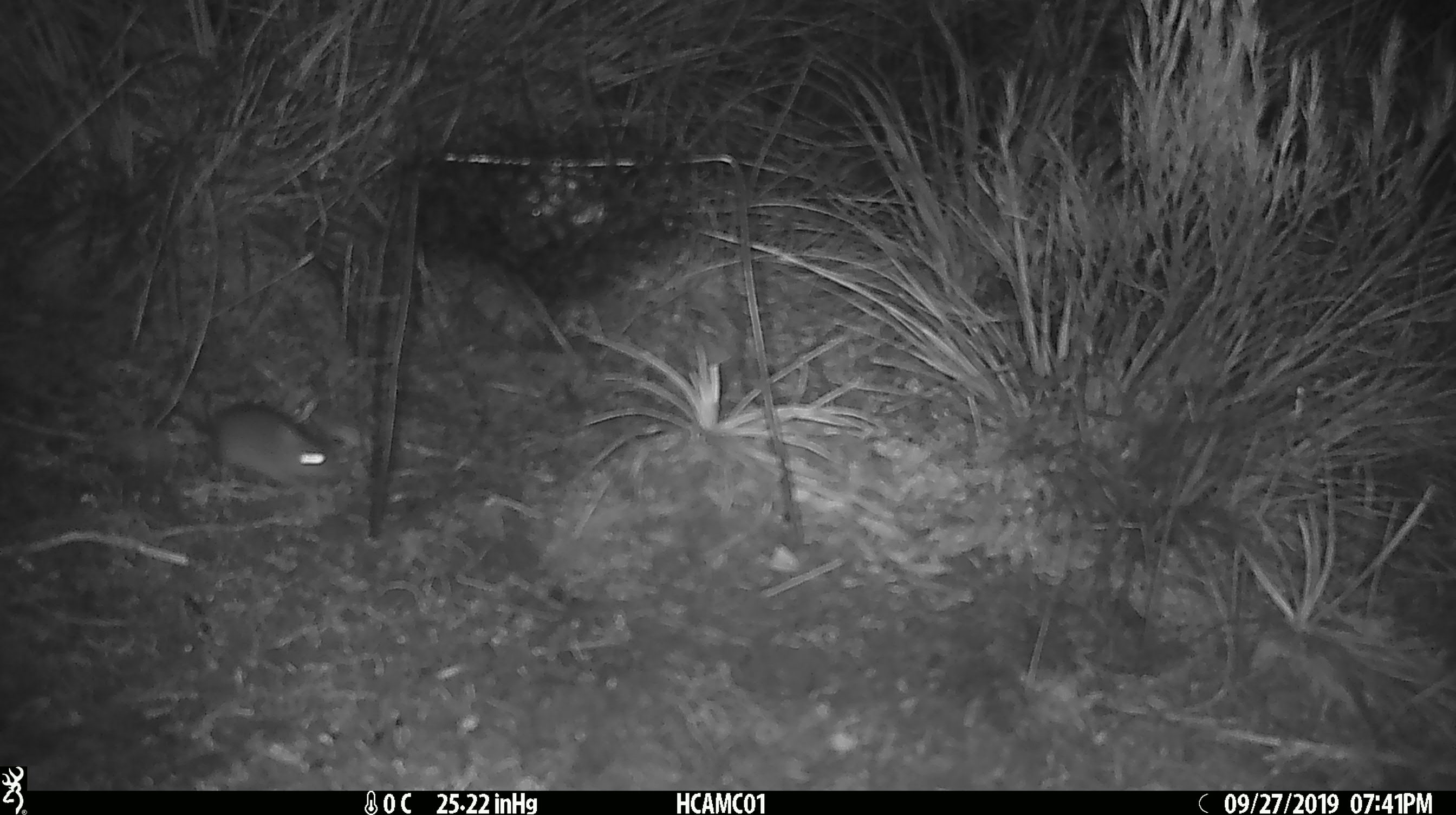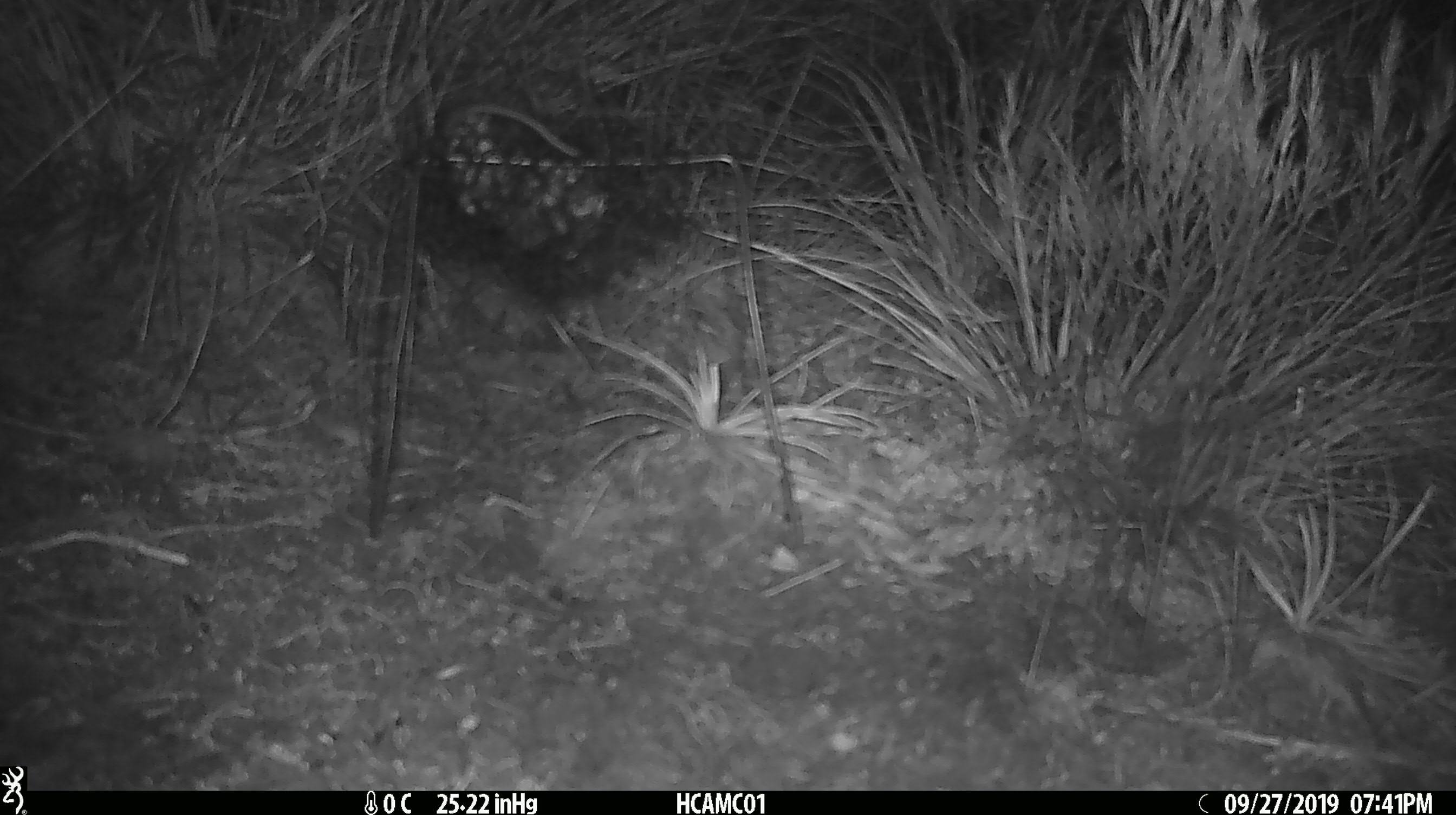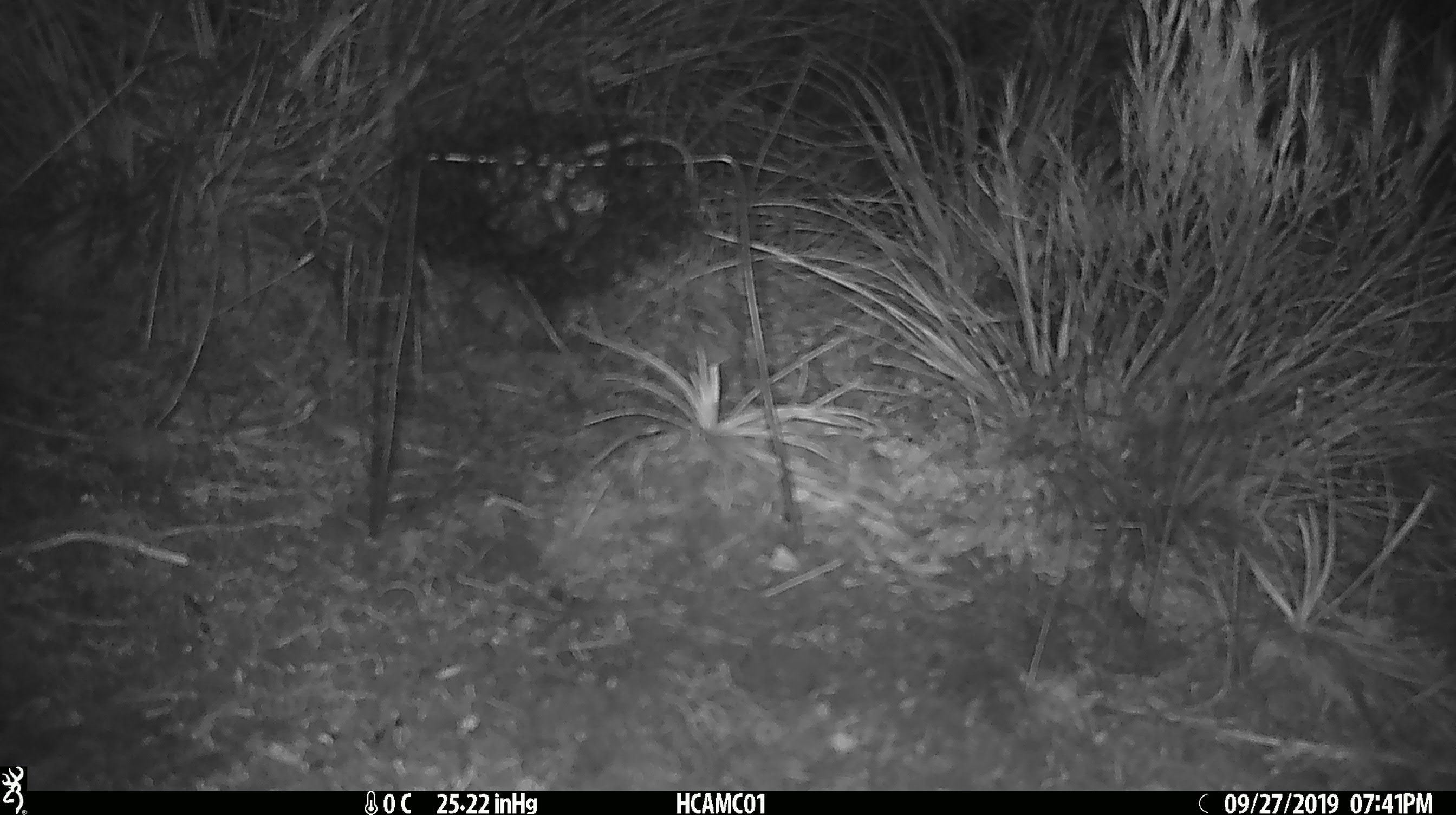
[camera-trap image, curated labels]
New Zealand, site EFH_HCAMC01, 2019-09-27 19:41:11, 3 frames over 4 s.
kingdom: Animalia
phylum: Chordata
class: Mammalia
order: Rodentia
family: Muridae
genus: Mus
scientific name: Mus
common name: mouse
Mouse (Mus).